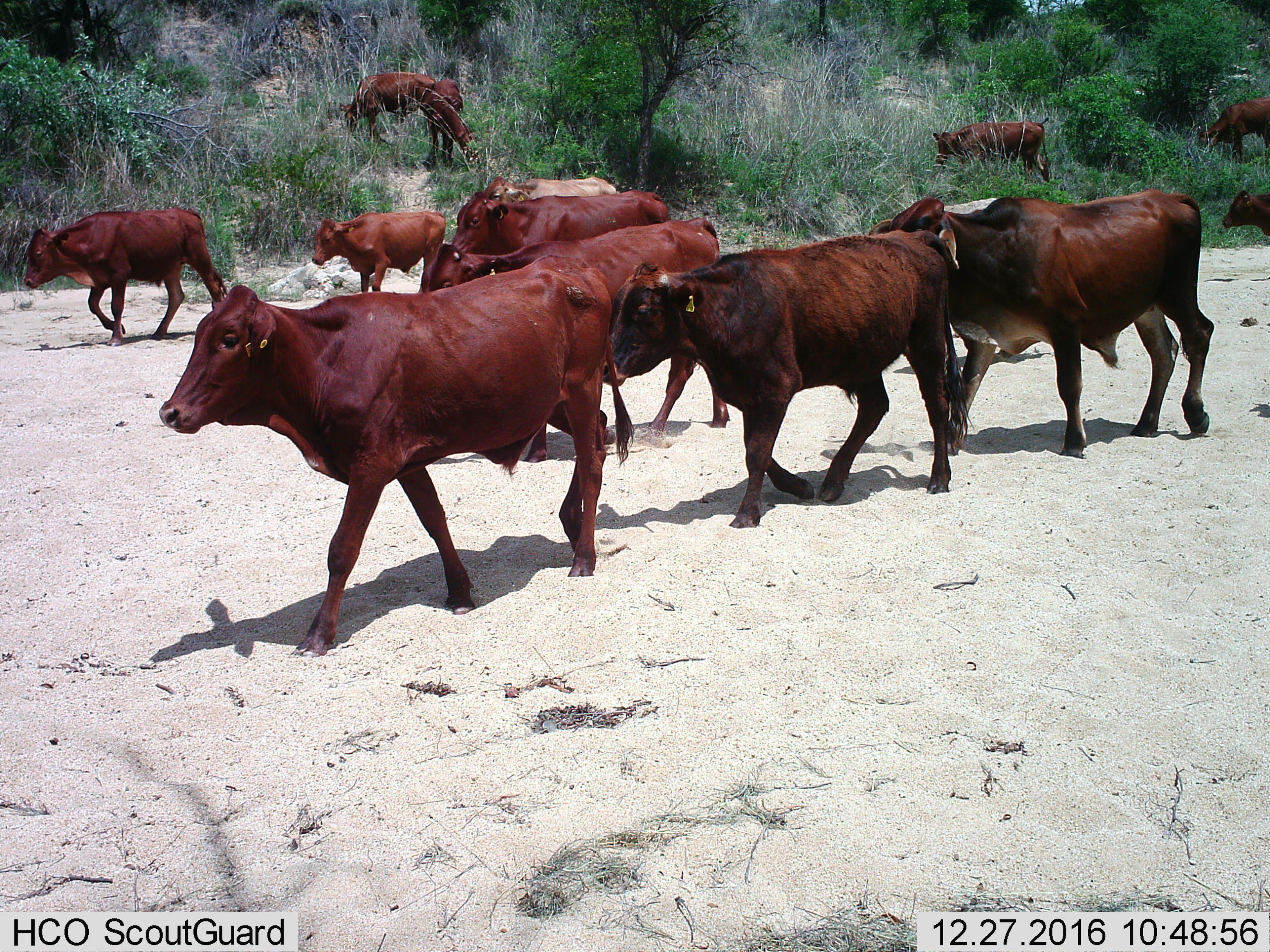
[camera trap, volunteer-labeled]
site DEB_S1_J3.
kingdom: Animalia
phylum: Chordata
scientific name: Vertebrata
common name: domestic animal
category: domesticanimal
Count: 11-50.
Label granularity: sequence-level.